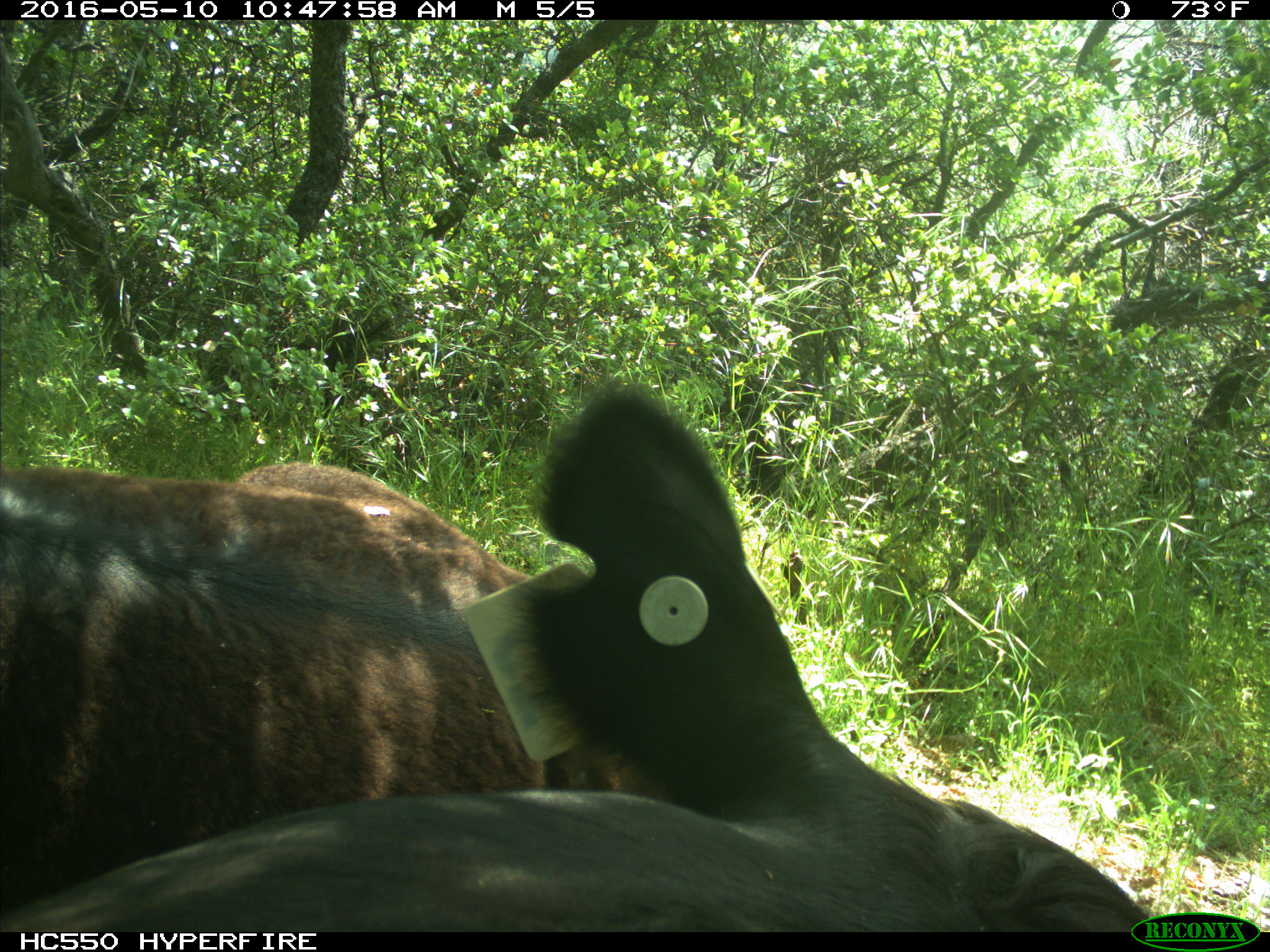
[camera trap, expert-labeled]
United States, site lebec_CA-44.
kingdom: Animalia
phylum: Chordata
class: Mammalia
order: Artiodactyla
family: Bovidae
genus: Bos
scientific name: Bos taurus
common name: domestic cow